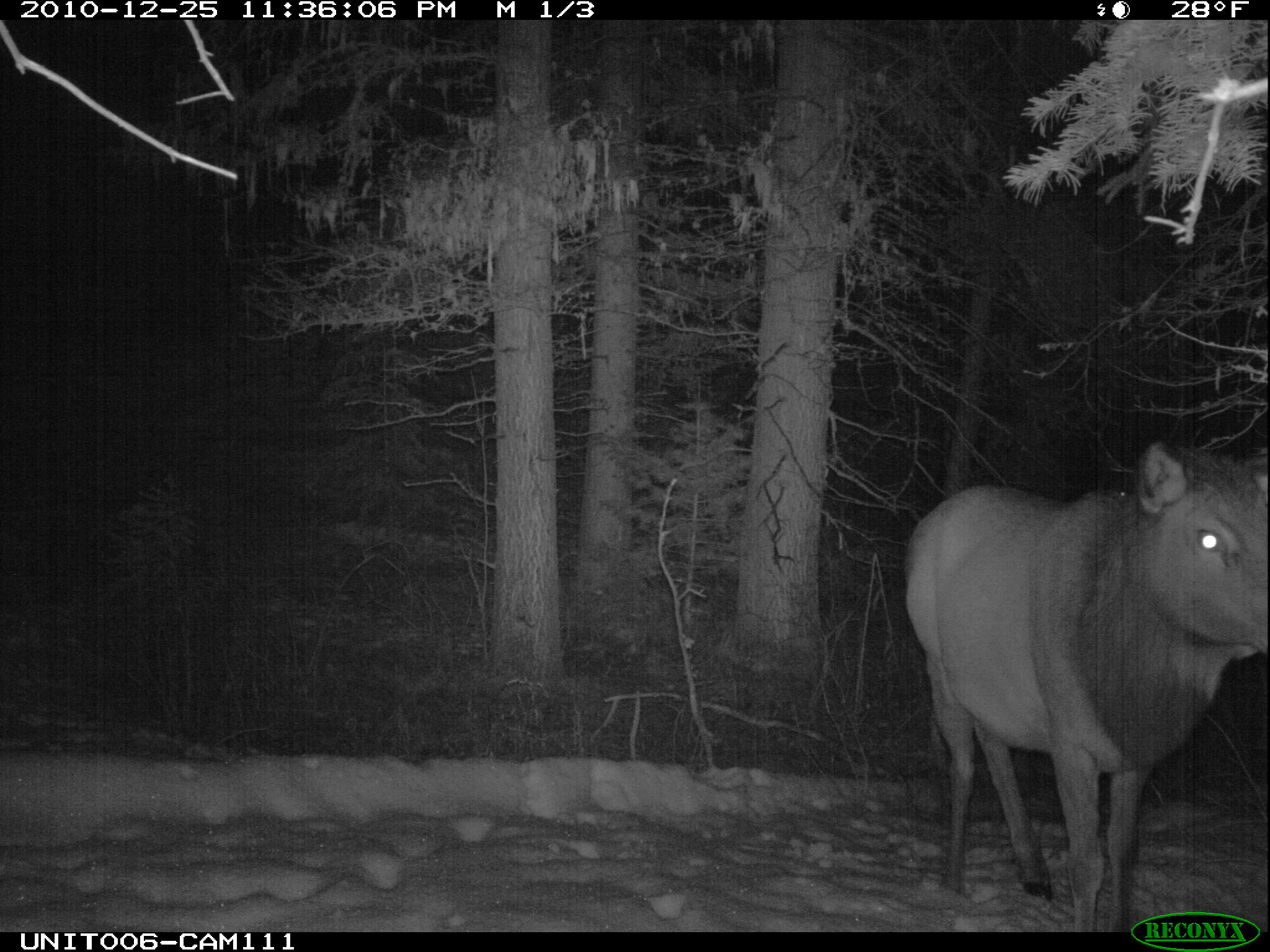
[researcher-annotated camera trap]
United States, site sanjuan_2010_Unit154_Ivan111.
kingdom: Animalia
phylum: Chordata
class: Mammalia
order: Artiodactyla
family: Cervidae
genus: Cervus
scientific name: Cervus elaphus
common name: red deer